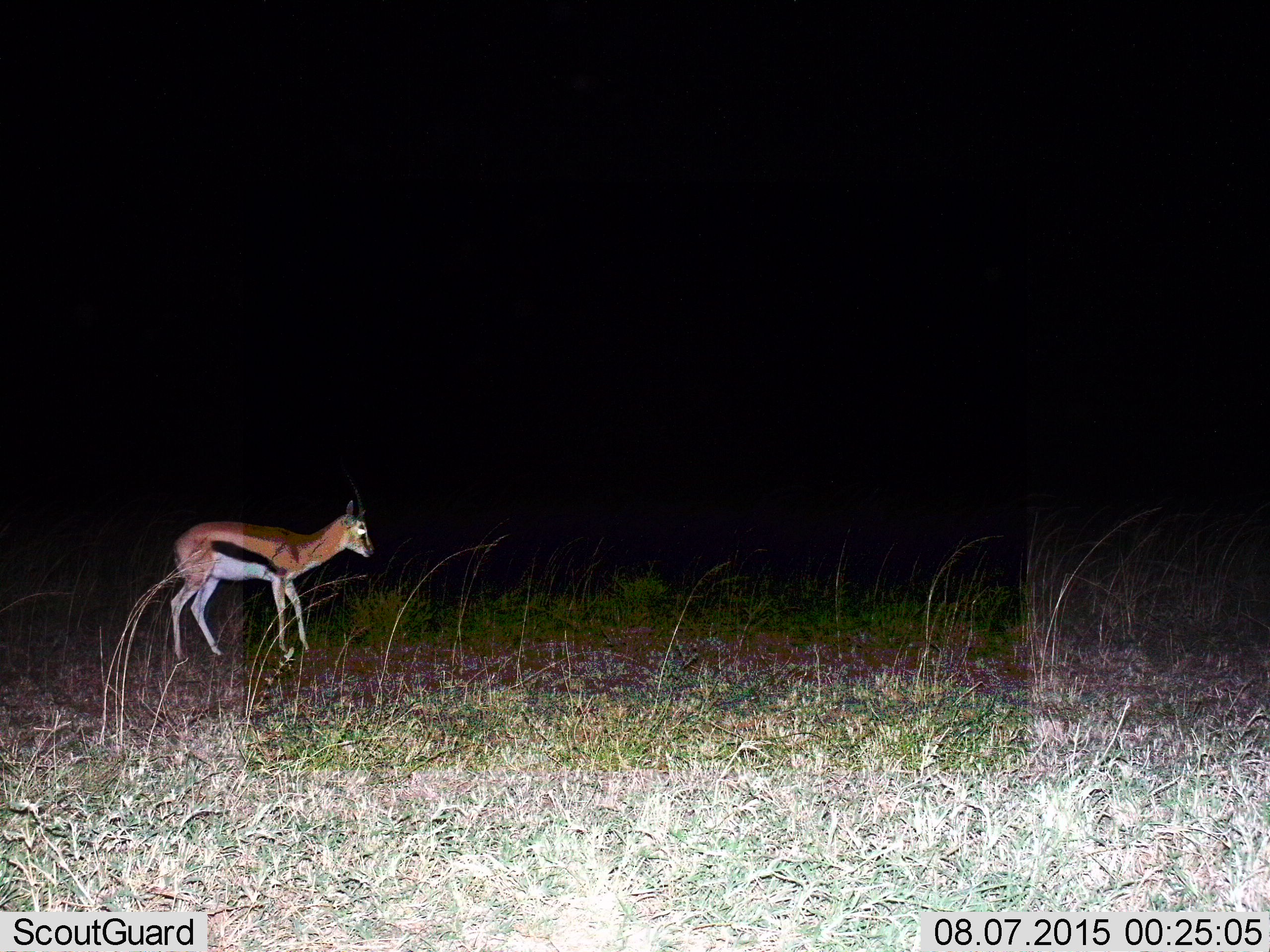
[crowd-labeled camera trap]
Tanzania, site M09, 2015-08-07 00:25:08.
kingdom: Animalia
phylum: Chordata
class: Mammalia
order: Artiodactyla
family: Bovidae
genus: Eudorcas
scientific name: Eudorcas thomsonii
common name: thomson's gazelle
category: gazellethomsons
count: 1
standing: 57%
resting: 0%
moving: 43%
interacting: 0%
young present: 0%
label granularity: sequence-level